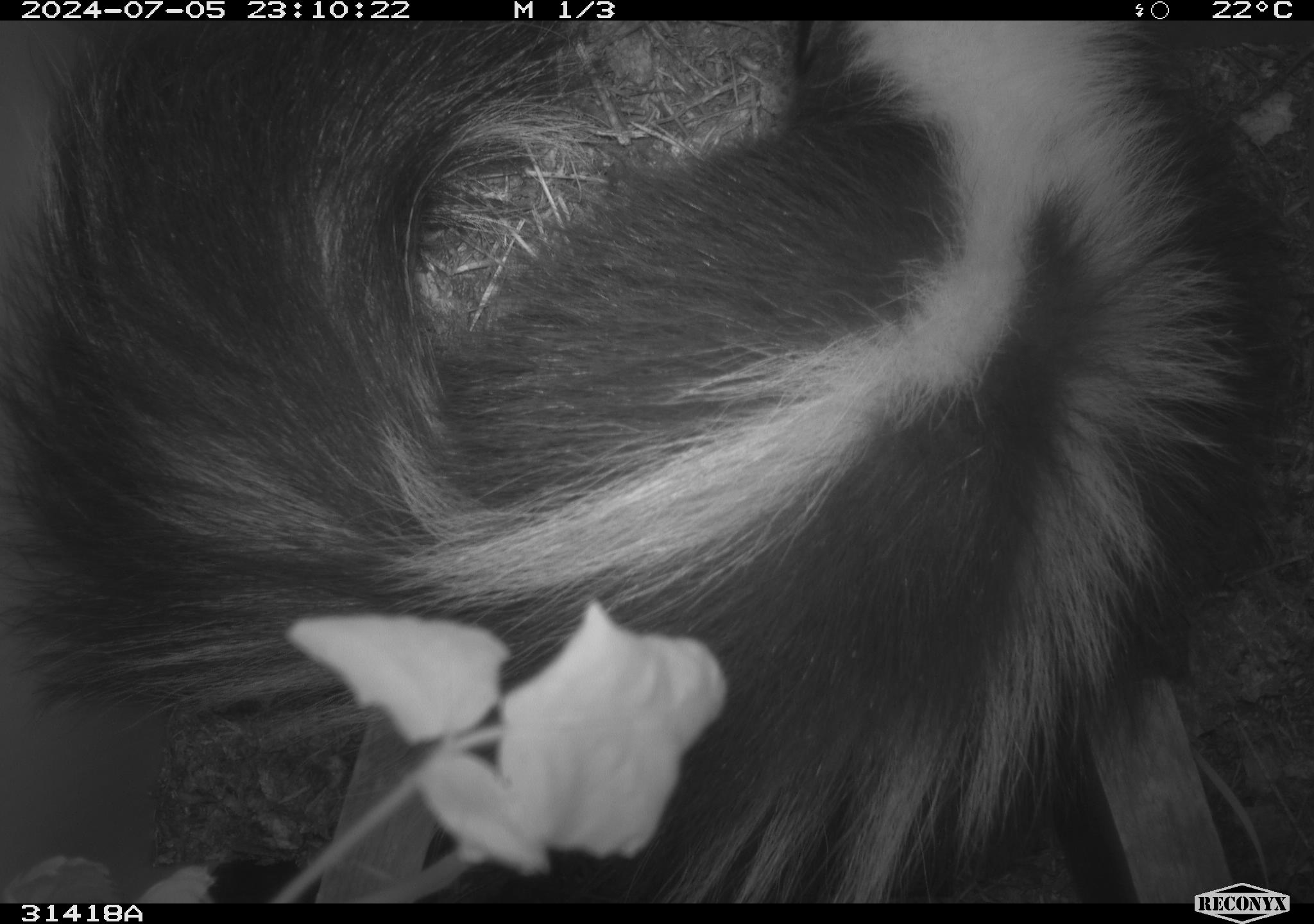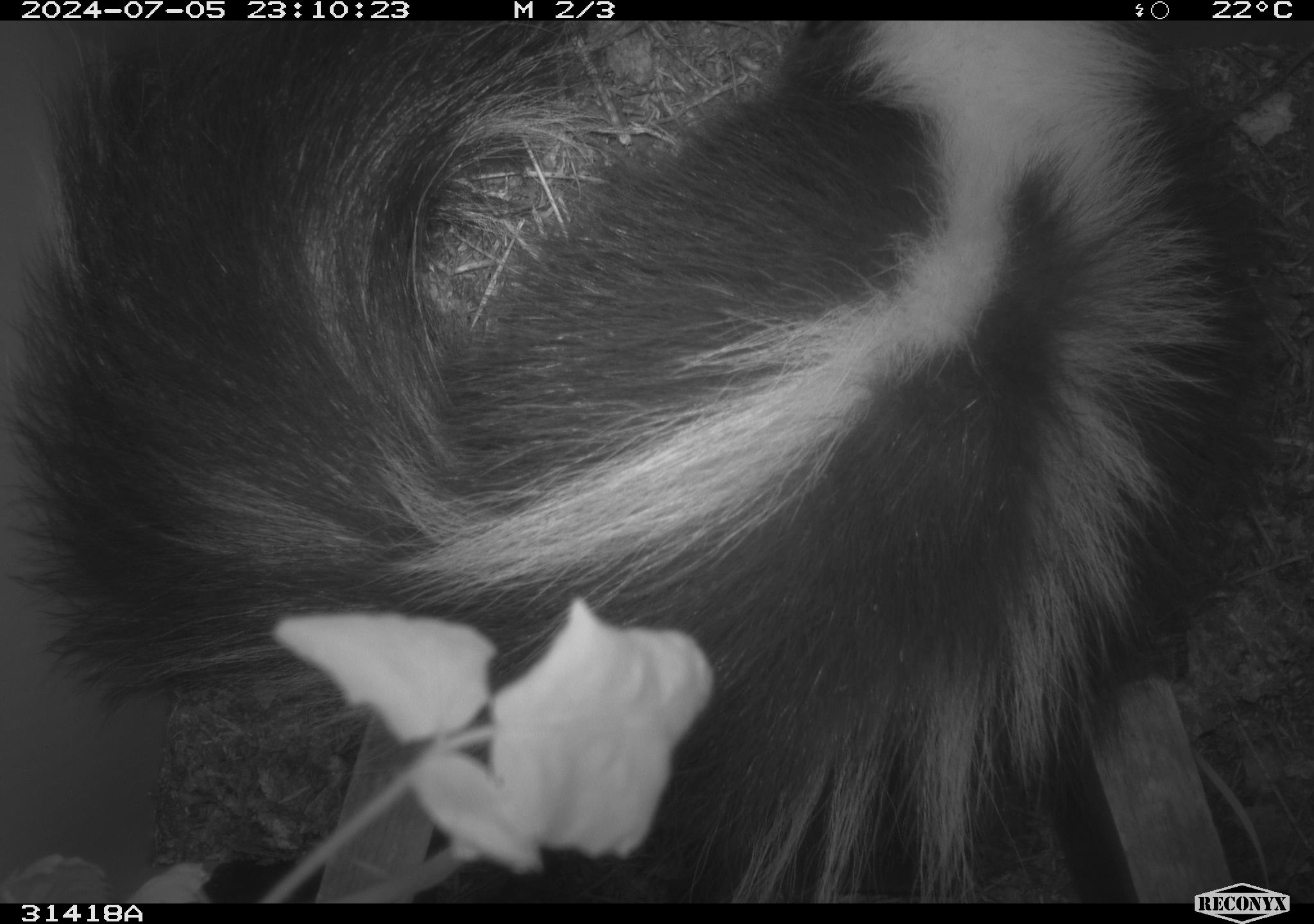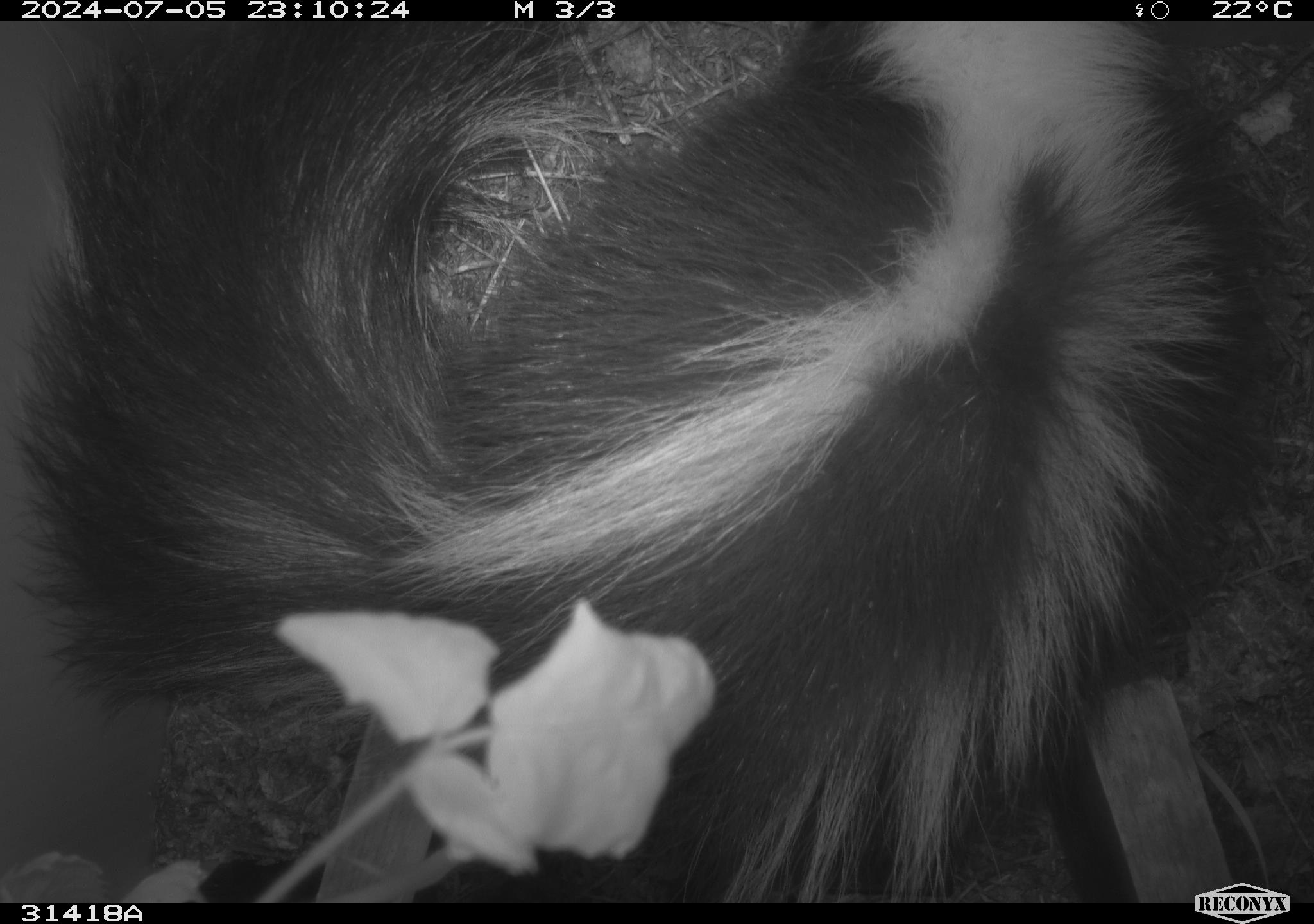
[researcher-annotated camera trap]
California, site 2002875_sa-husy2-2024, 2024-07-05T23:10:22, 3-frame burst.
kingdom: Animalia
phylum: Chordata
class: Mammalia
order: Carnivora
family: Mephitidae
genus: Mephitis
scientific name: Mephitis mephitis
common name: striped skunk